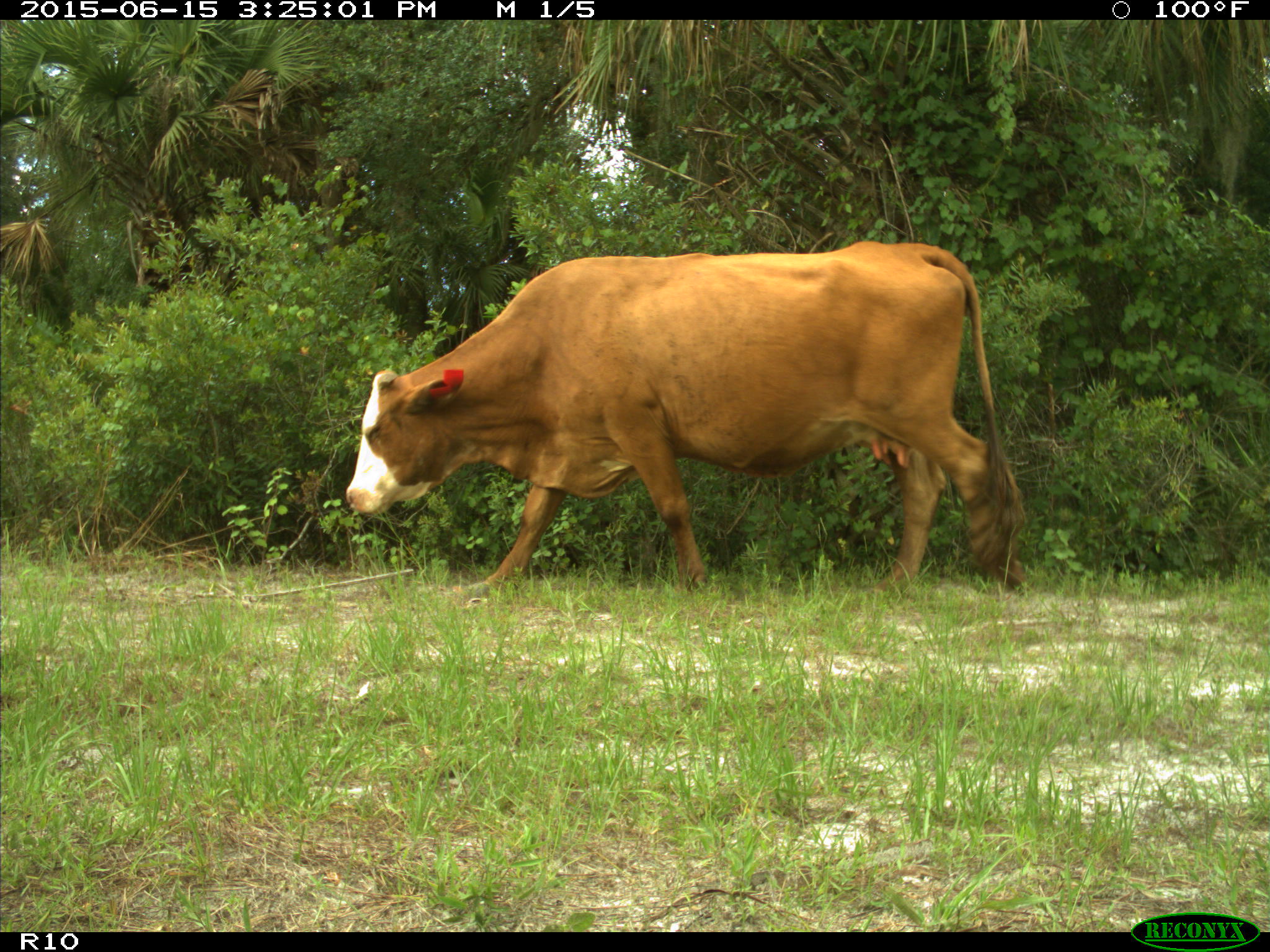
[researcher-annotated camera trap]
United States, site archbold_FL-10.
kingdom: Animalia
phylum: Chordata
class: Mammalia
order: Artiodactyla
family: Bovidae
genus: Bos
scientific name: Bos taurus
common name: domestic cow